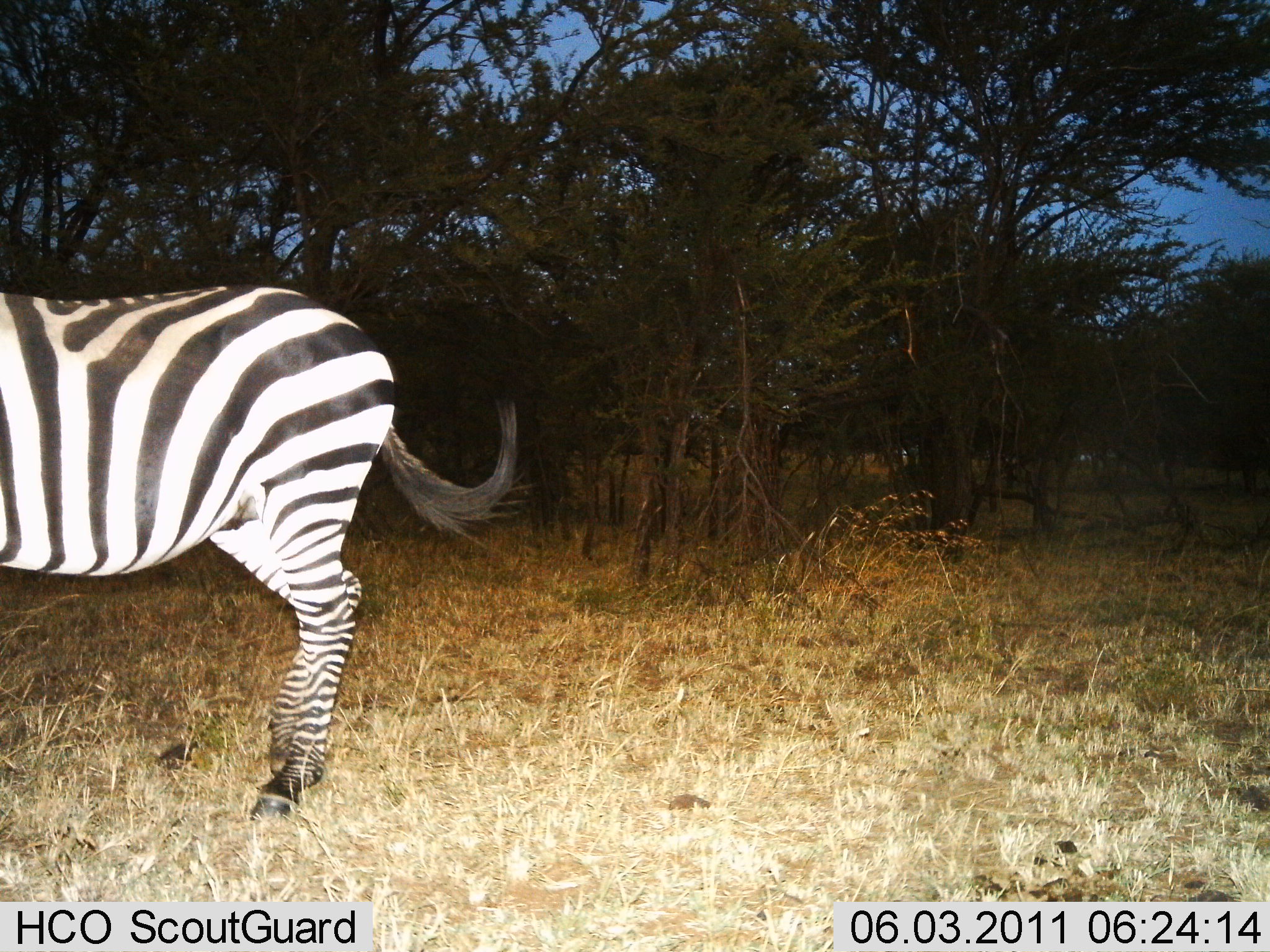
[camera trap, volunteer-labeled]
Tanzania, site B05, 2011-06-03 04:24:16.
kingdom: Animalia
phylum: Chordata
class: Mammalia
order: Perissodactyla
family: Equidae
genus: Equus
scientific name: Equus quagga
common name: plains zebra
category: zebra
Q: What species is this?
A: Zebra (plains zebra) (Equus quagga).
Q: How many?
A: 1.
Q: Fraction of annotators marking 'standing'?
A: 75%.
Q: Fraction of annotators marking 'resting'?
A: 0%.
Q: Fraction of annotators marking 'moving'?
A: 25%.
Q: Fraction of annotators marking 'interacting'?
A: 0%.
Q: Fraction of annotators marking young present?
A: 0%.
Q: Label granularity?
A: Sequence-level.